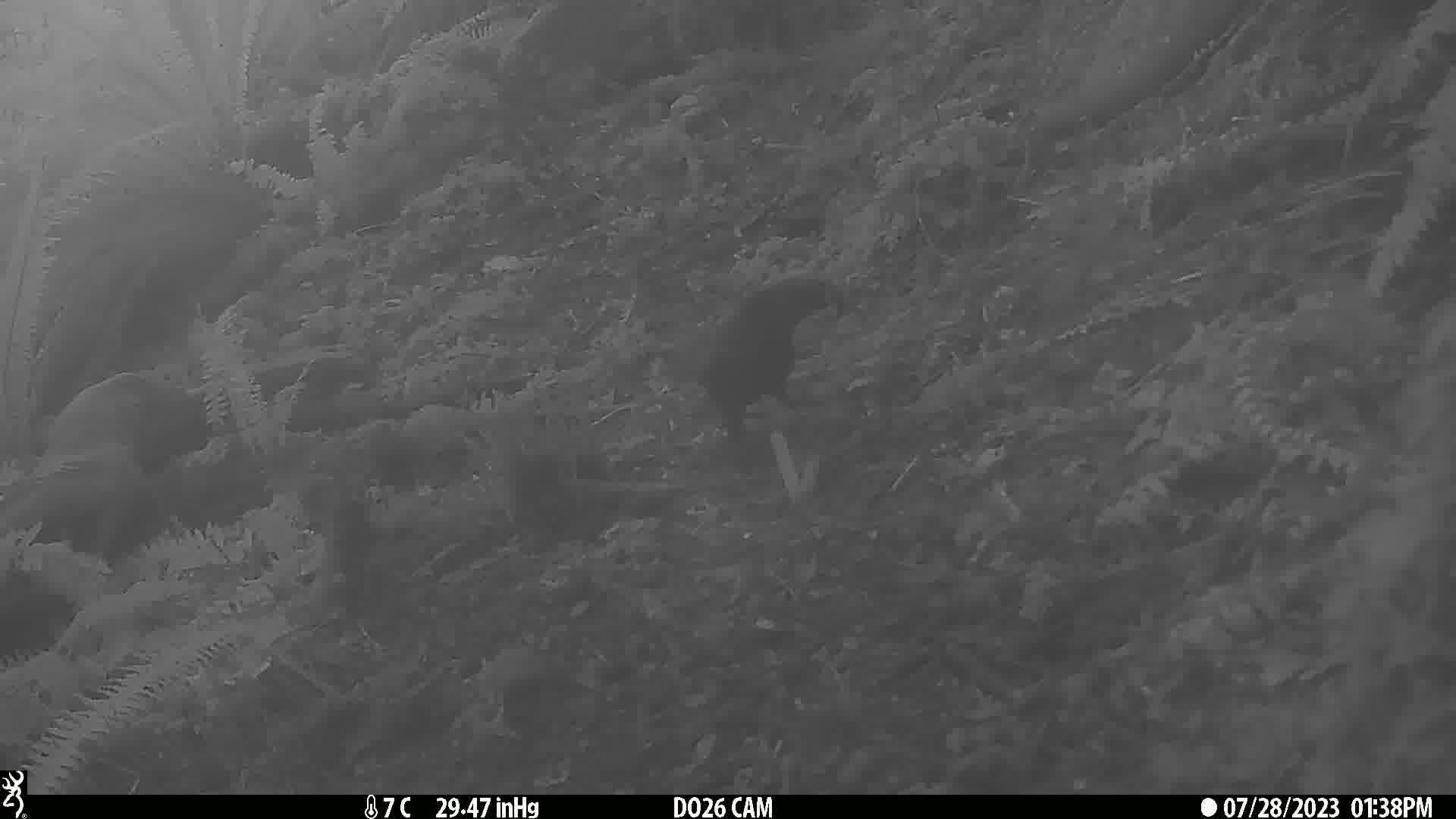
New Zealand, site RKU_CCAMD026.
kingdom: Animalia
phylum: Chordata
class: Aves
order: Psittaciformes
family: Strigopidae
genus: Nestor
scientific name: Nestor meridionalis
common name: kaka